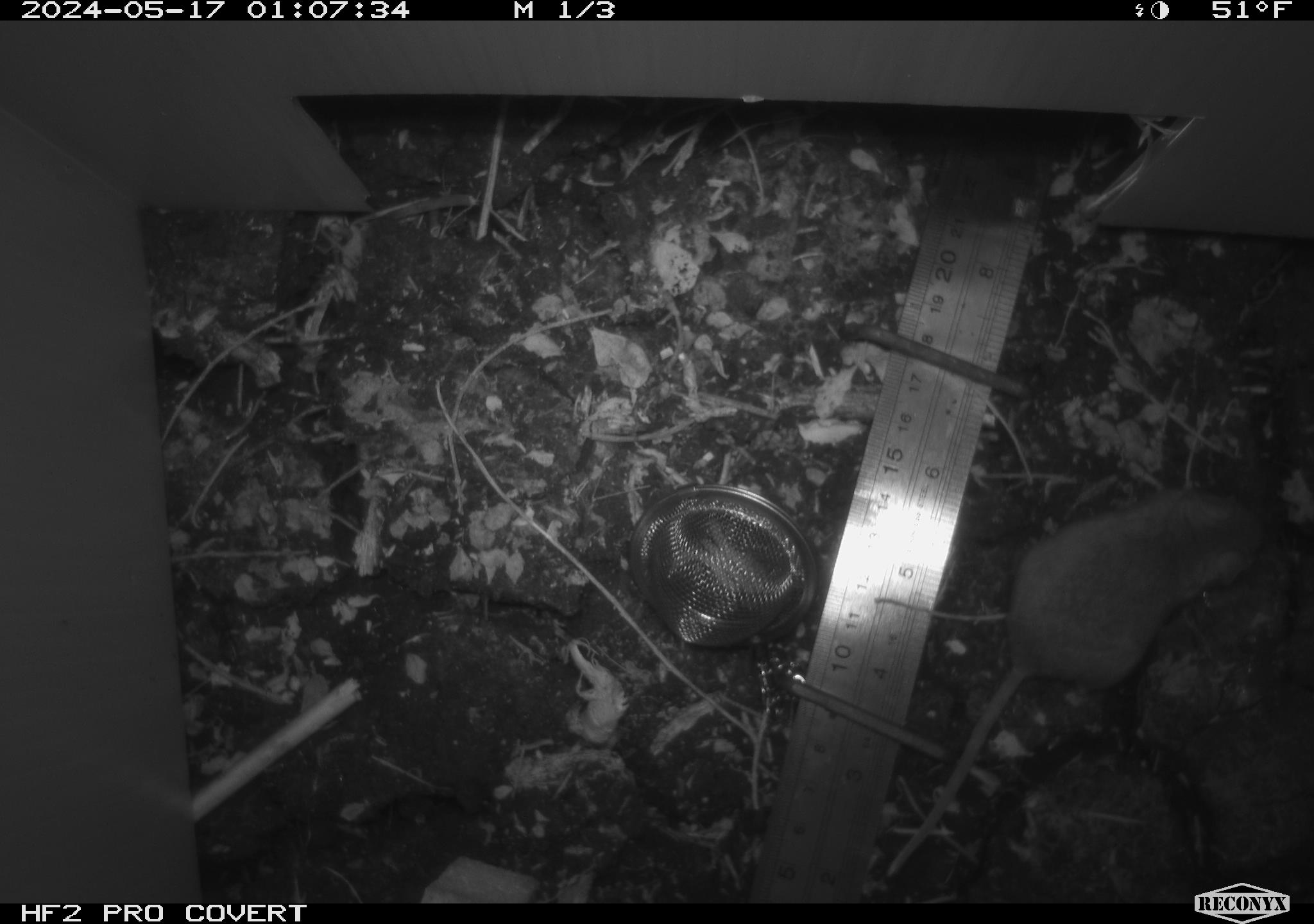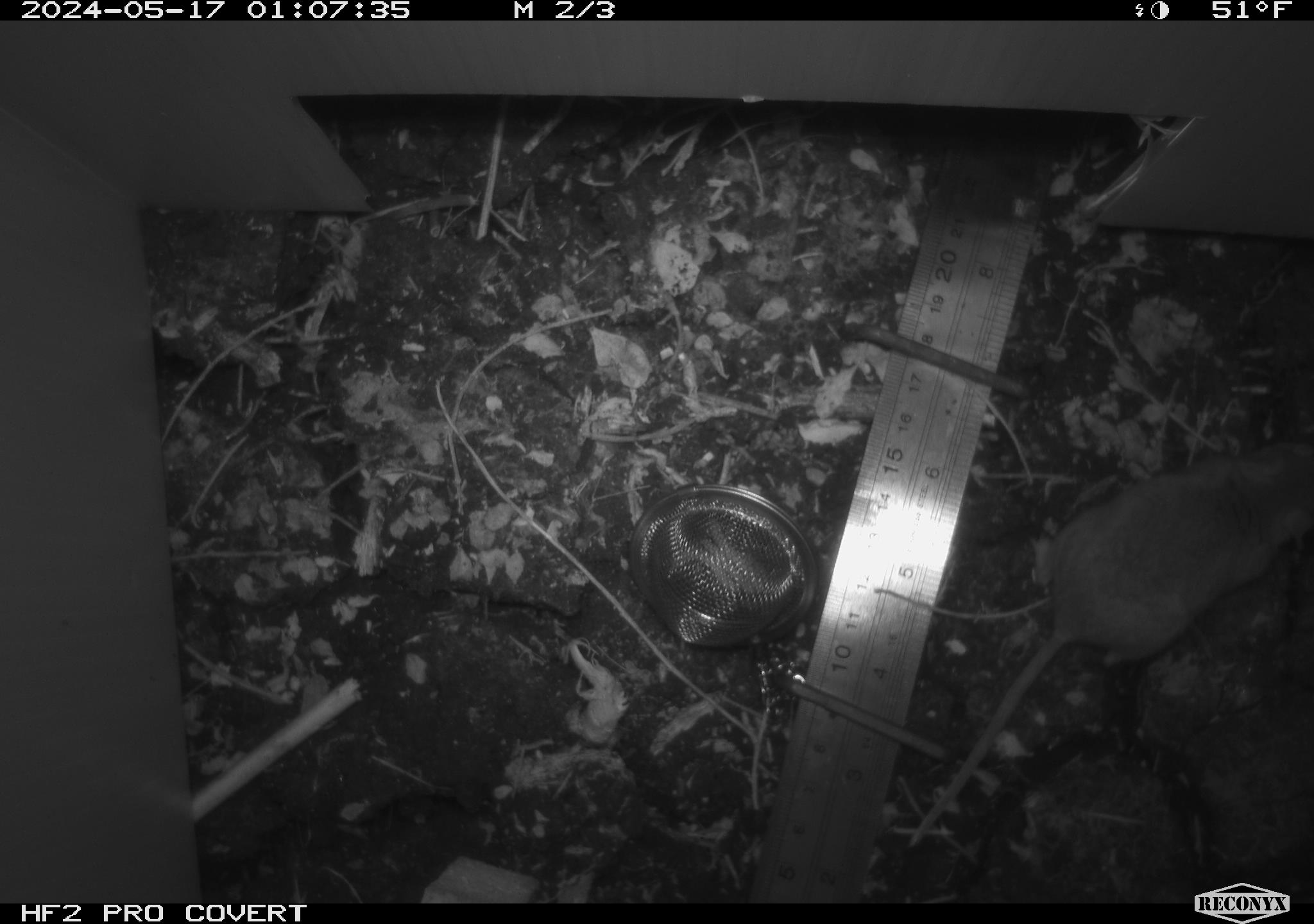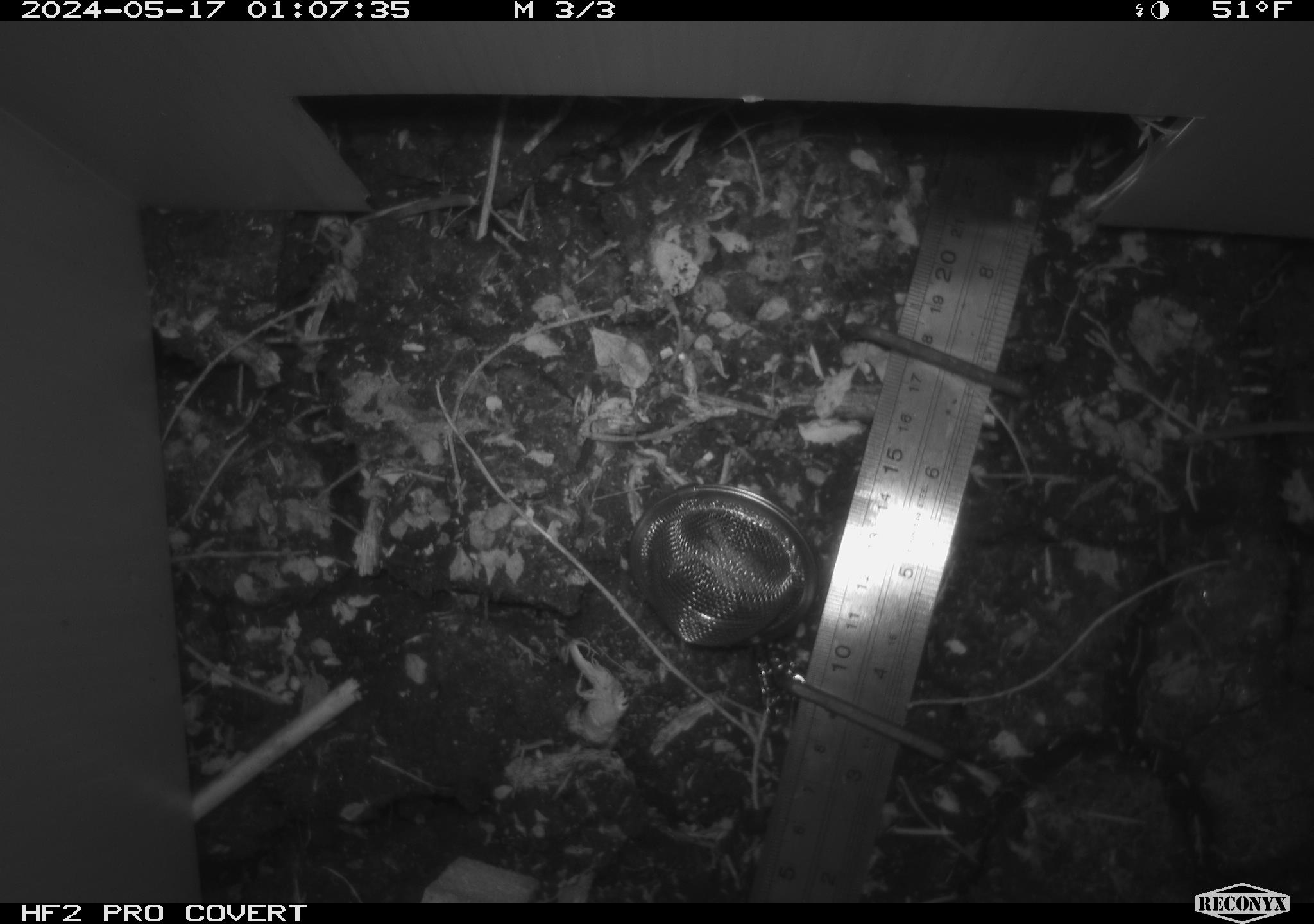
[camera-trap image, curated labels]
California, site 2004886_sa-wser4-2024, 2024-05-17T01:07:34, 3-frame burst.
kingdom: Animalia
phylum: Chordata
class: Mammalia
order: Rodentia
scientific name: Rodentia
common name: mouse species